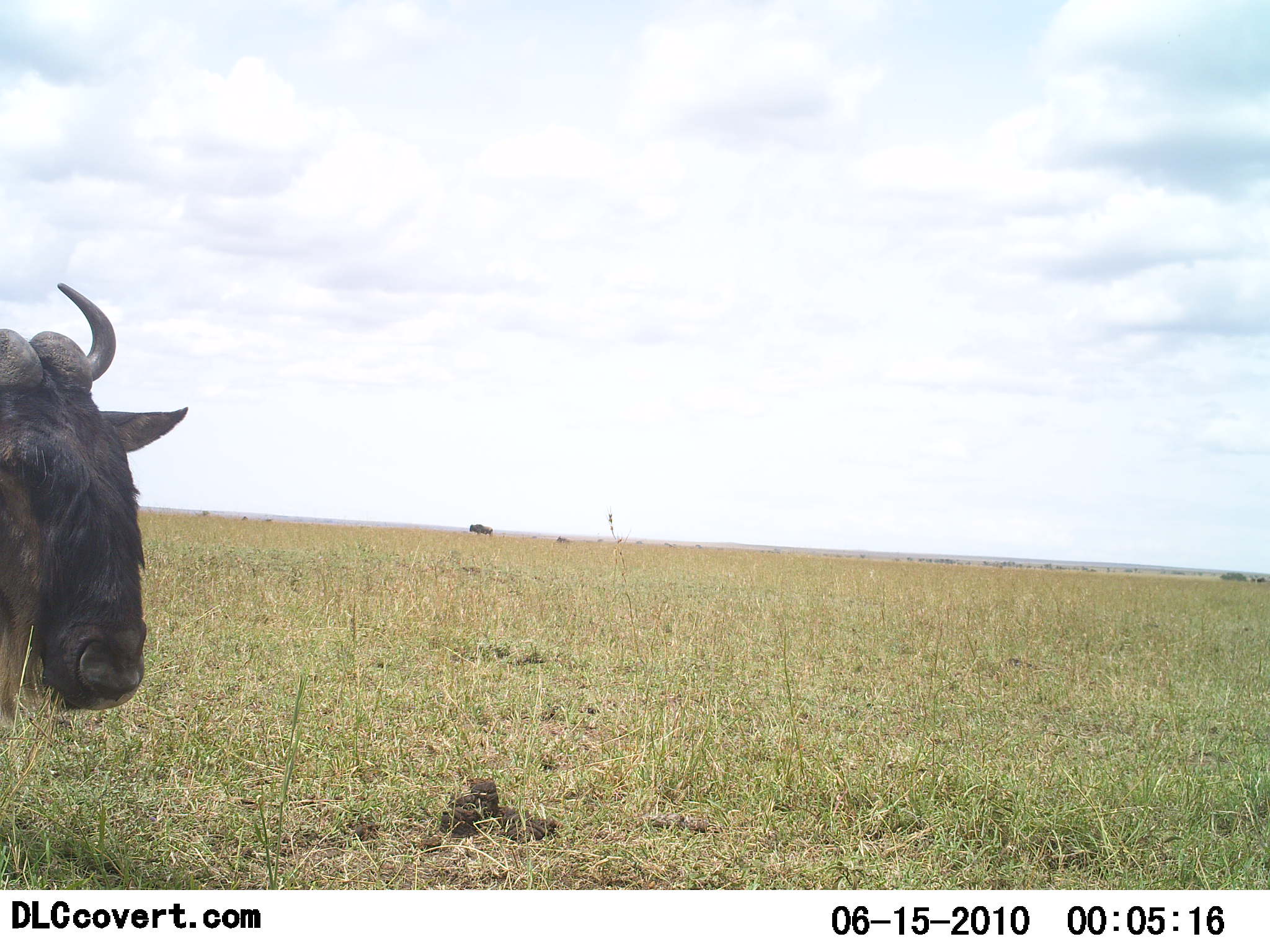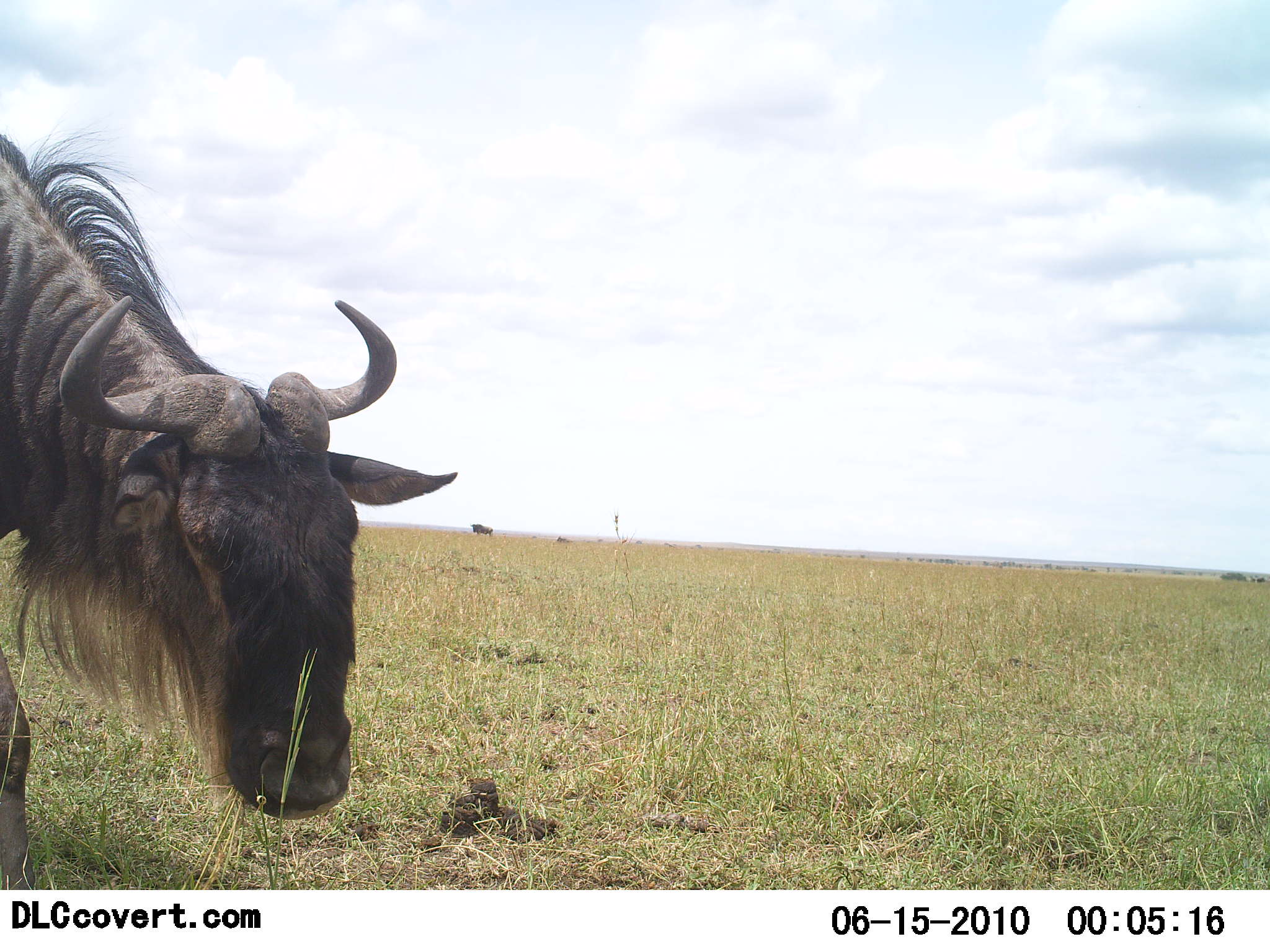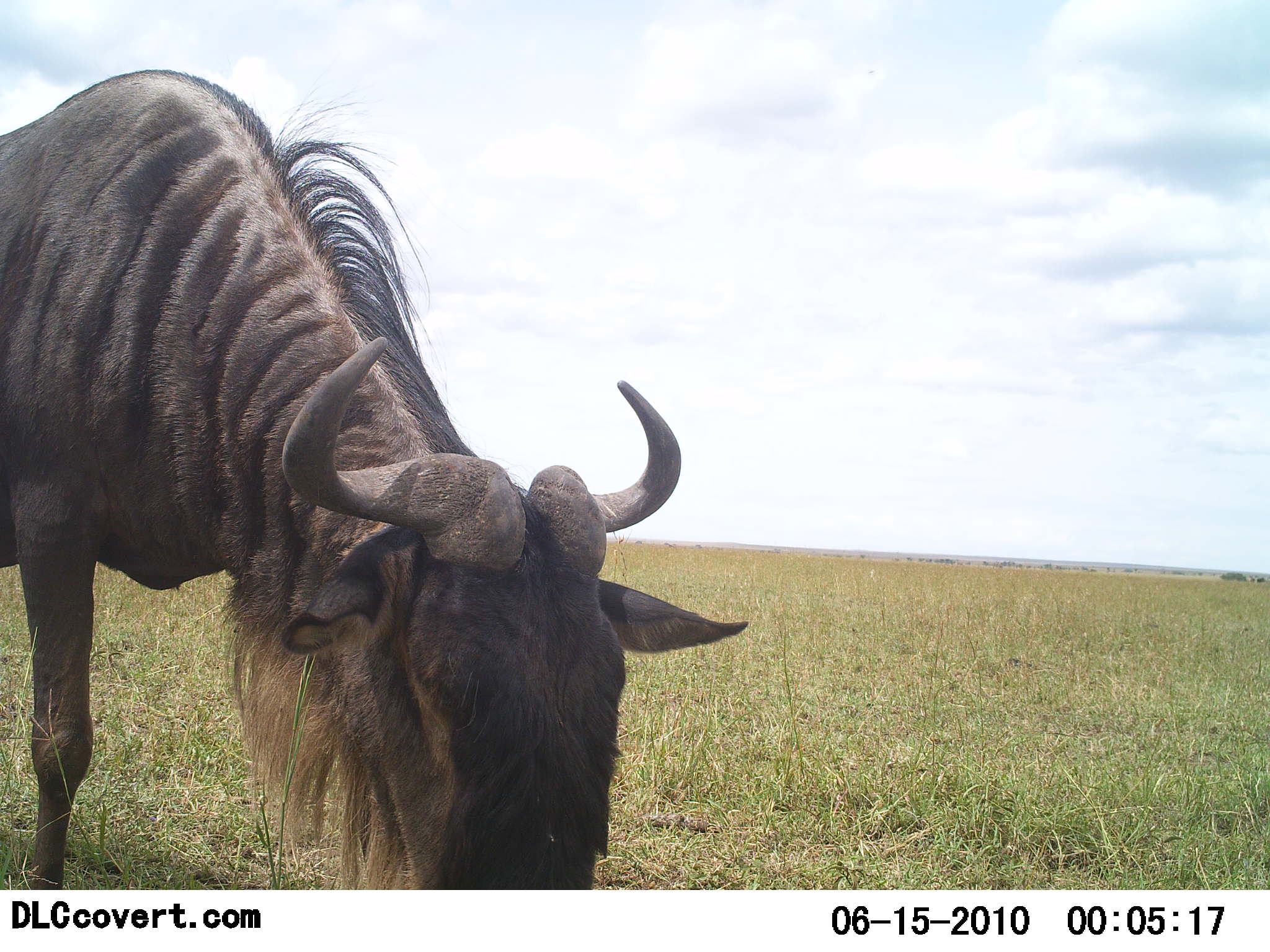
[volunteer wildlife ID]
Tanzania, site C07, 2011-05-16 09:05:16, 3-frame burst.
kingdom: Animalia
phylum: Chordata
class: Mammalia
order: Artiodactyla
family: Bovidae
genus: Connochaetes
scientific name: Connochaetes taurinus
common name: blue wildebeest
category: wildebeest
Wildebeest (blue wildebeest) (Connochaetes taurinus), count 1. Behavior (volunteer vote fractions): standing 15%, resting 0%, moving 85%, interacting 0%. Young present (vote fraction): 0%. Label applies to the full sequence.